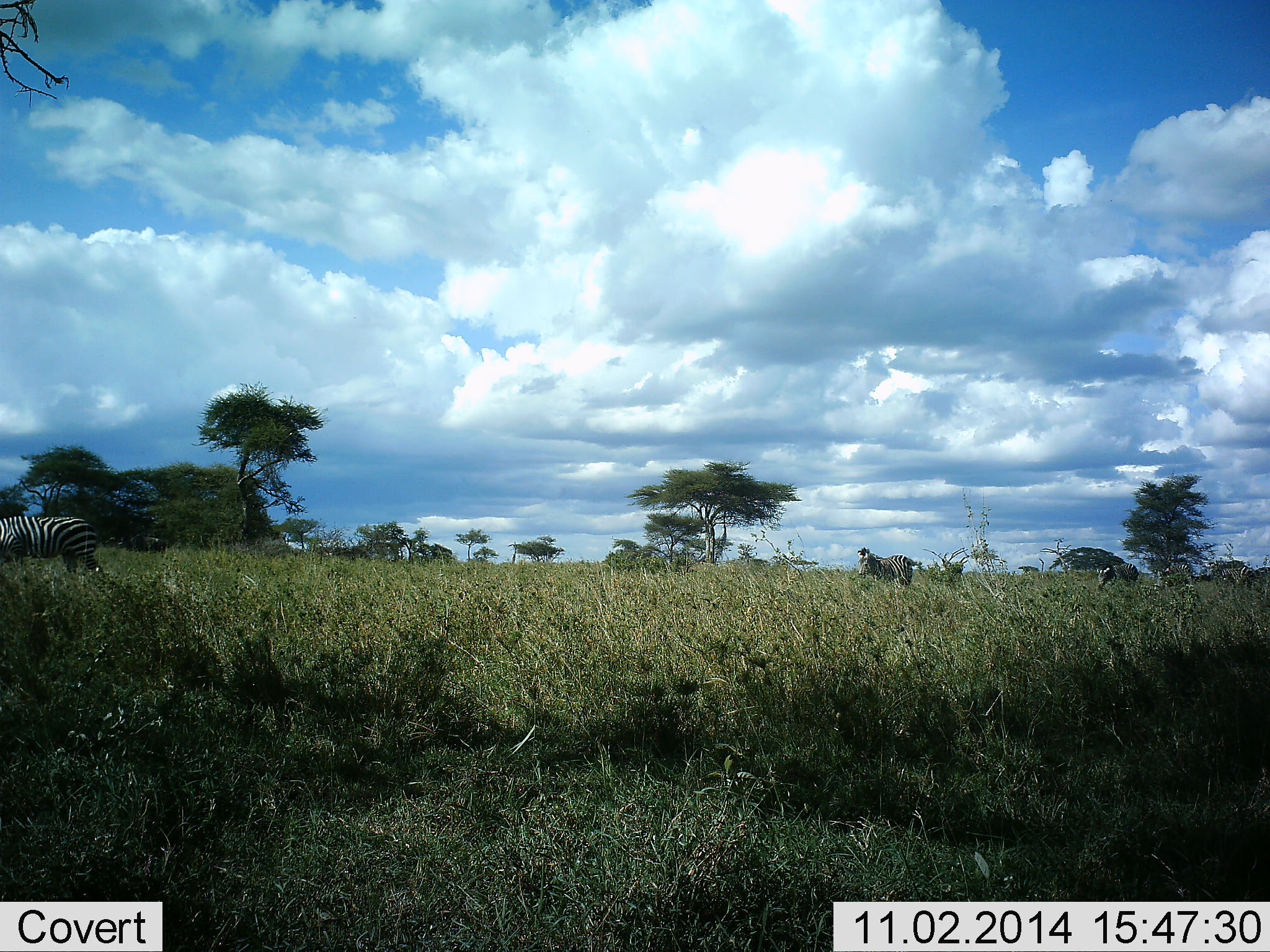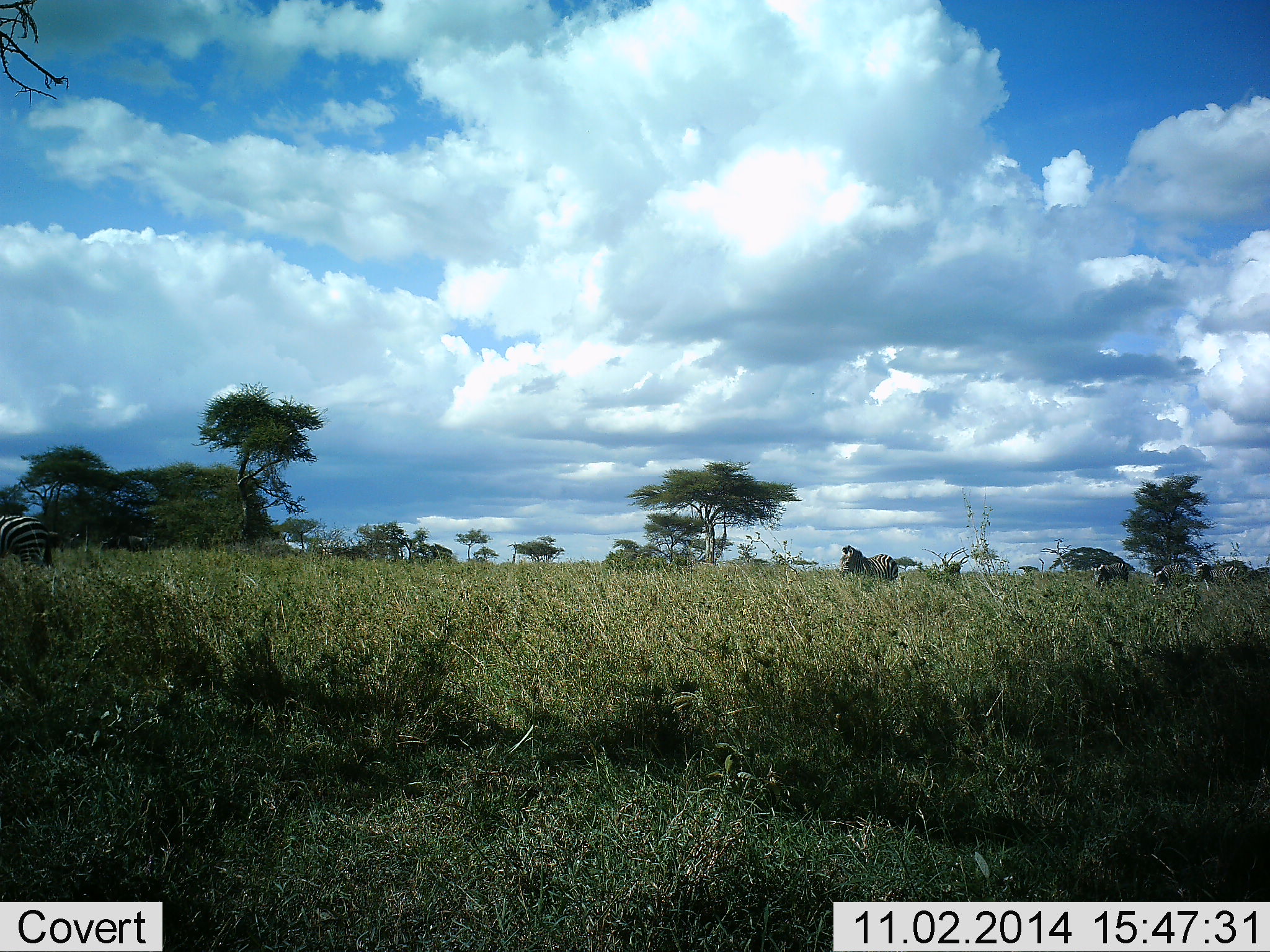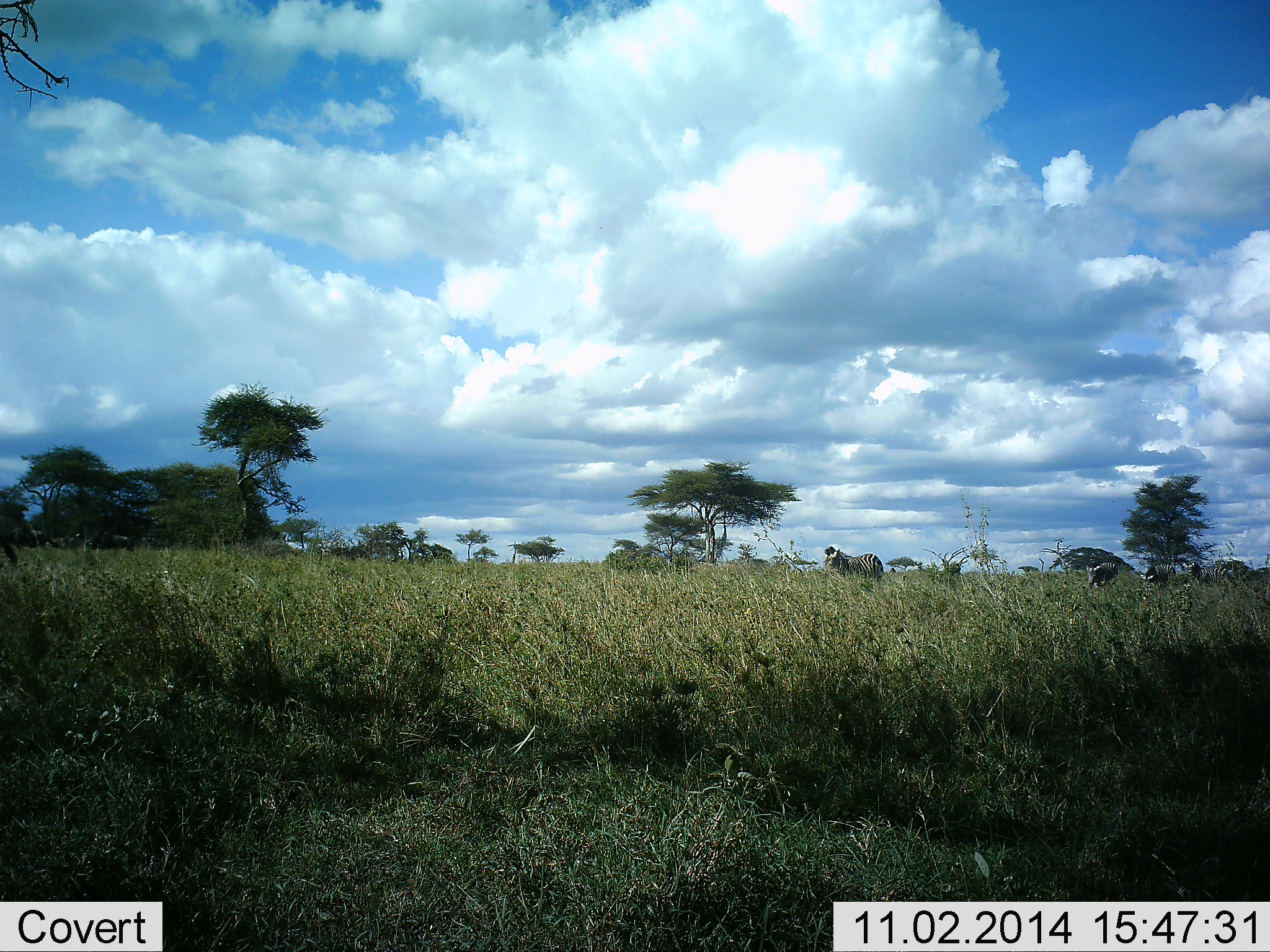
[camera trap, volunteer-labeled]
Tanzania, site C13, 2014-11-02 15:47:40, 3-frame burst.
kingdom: Animalia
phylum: Chordata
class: Mammalia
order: Perissodactyla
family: Equidae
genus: Equus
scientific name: Equus quagga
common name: plains zebra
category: zebra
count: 6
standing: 9%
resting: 0%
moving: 91%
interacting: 0%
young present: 0%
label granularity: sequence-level